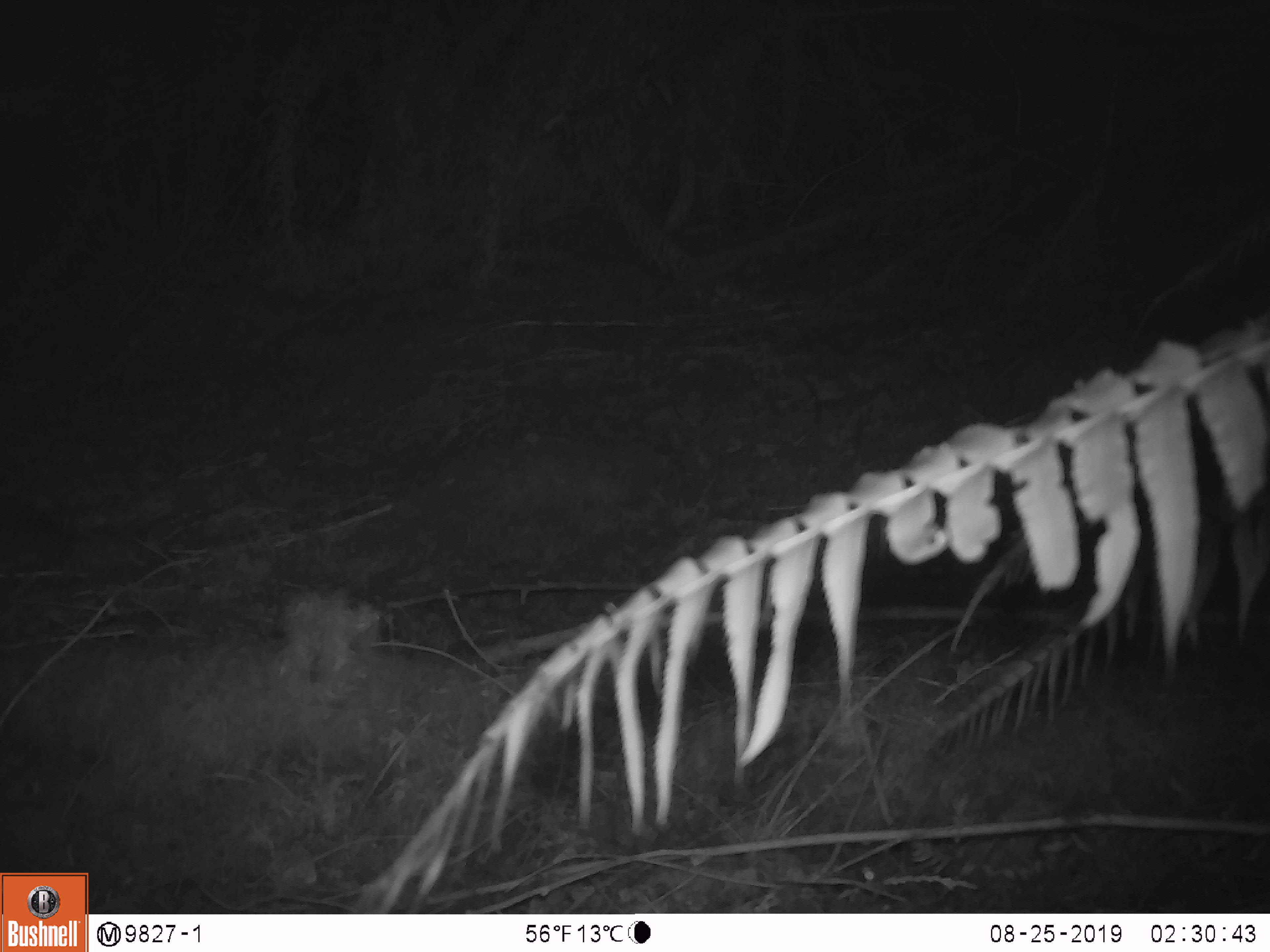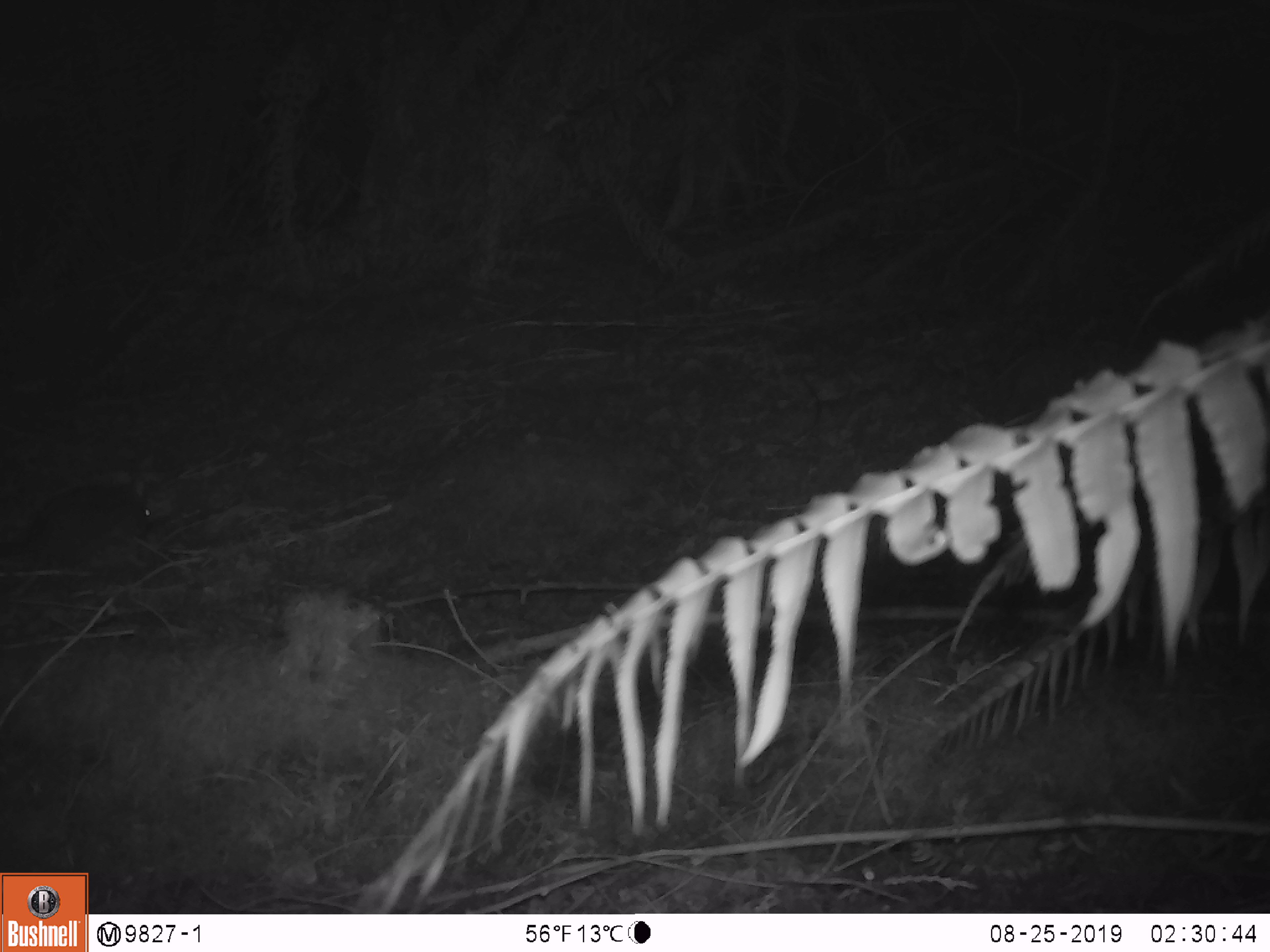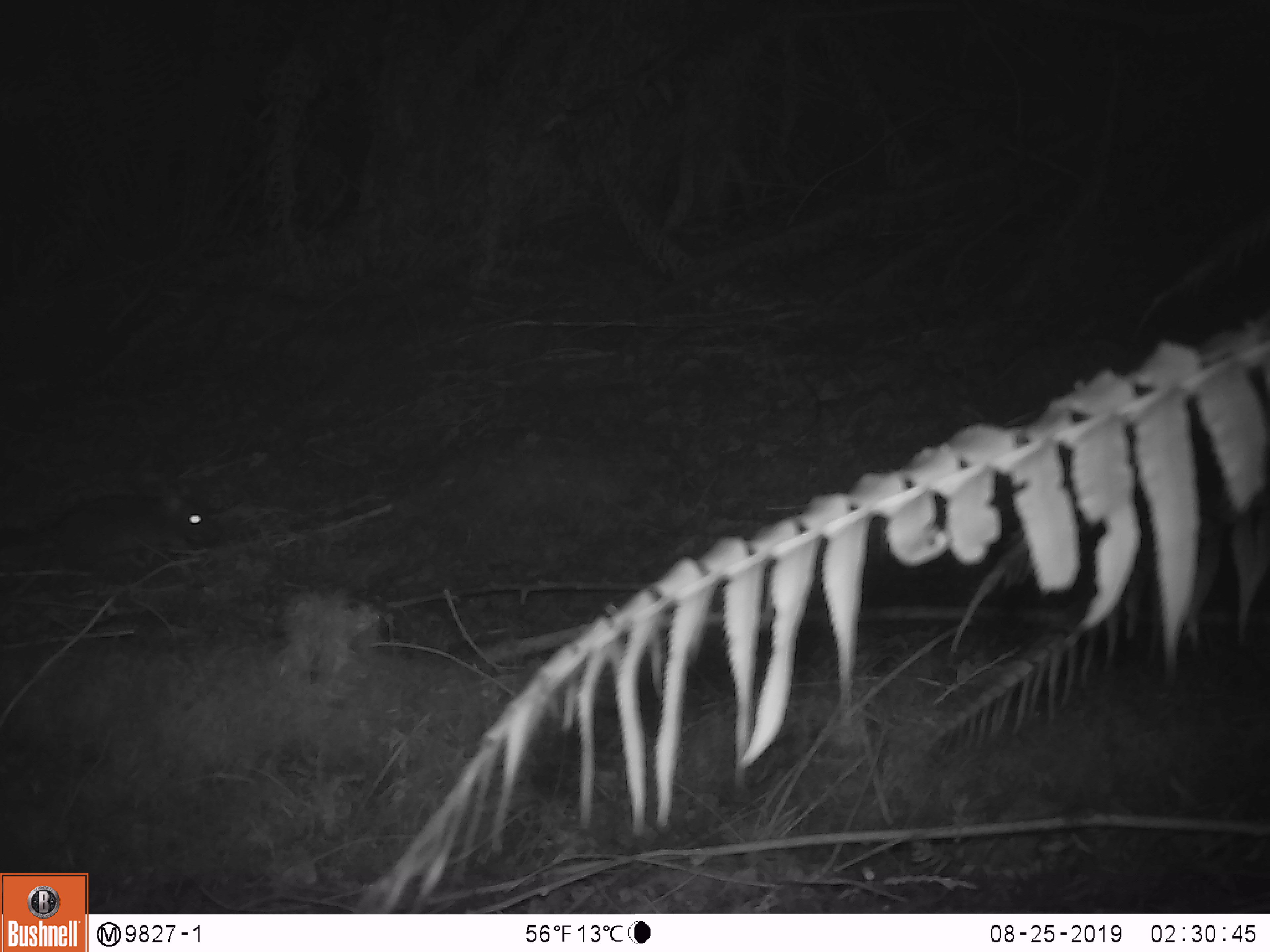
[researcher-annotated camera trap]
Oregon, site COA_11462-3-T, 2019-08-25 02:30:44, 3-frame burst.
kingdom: Animalia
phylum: Chordata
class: Mammalia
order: Rodentia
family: Cricetidae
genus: Neotoma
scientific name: Neotoma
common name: woodrats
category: neotoma species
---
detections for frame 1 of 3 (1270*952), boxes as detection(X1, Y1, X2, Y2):
neotoma species: detection(1, 487, 80, 591)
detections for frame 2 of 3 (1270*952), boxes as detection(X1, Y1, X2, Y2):
neotoma species: detection(1, 477, 177, 577)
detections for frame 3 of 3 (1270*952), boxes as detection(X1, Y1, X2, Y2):
neotoma species: detection(3, 478, 231, 576)